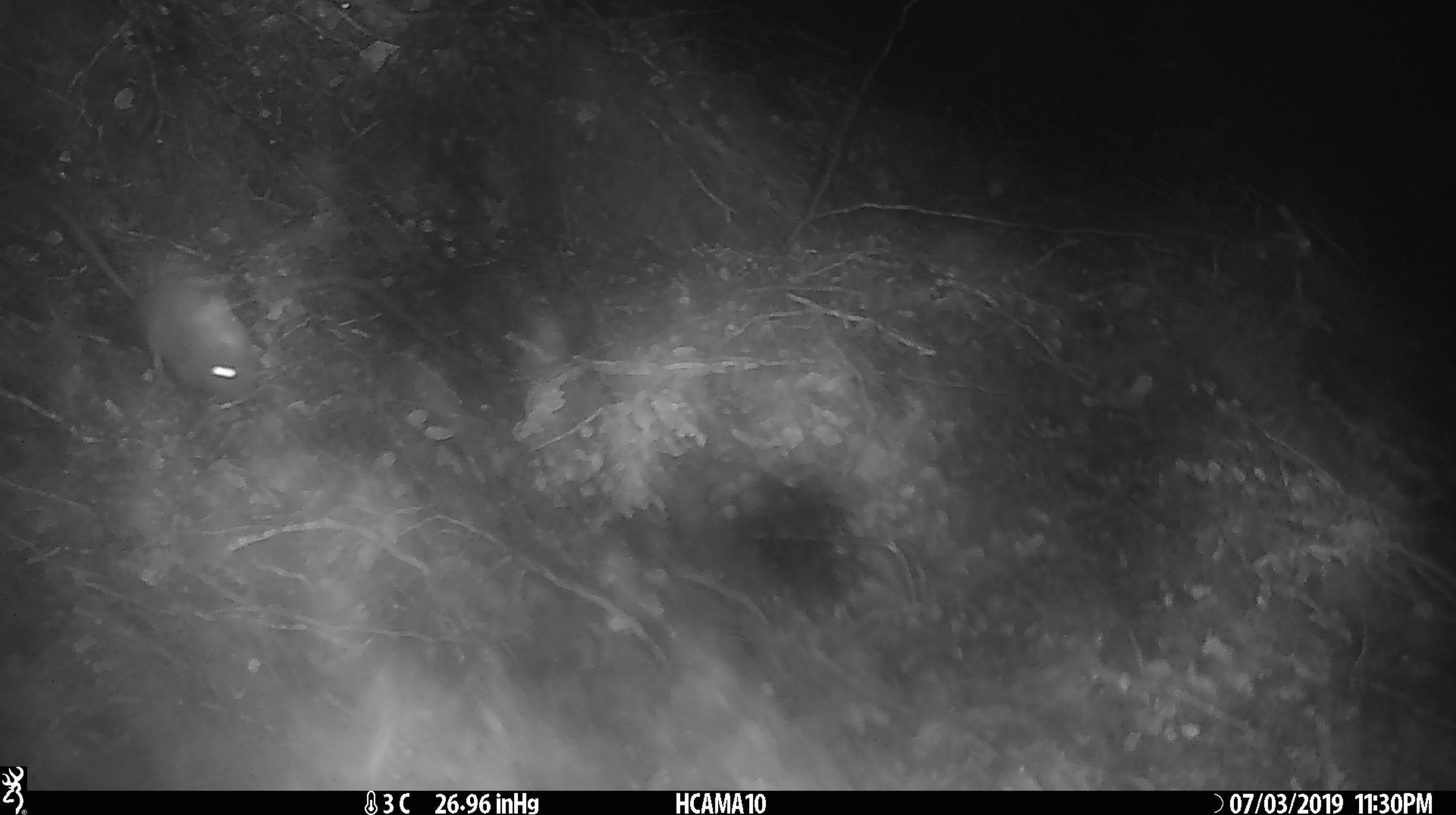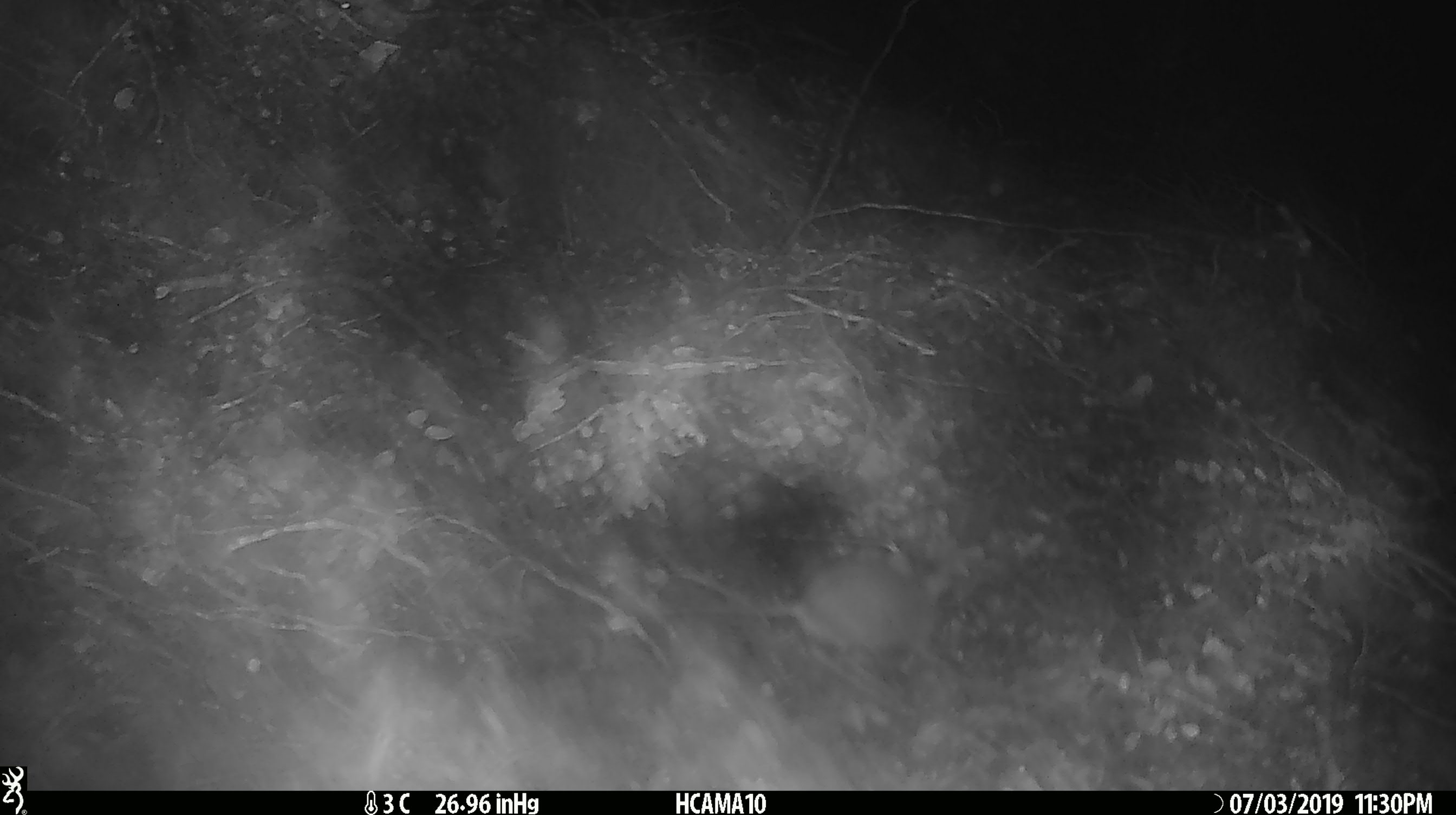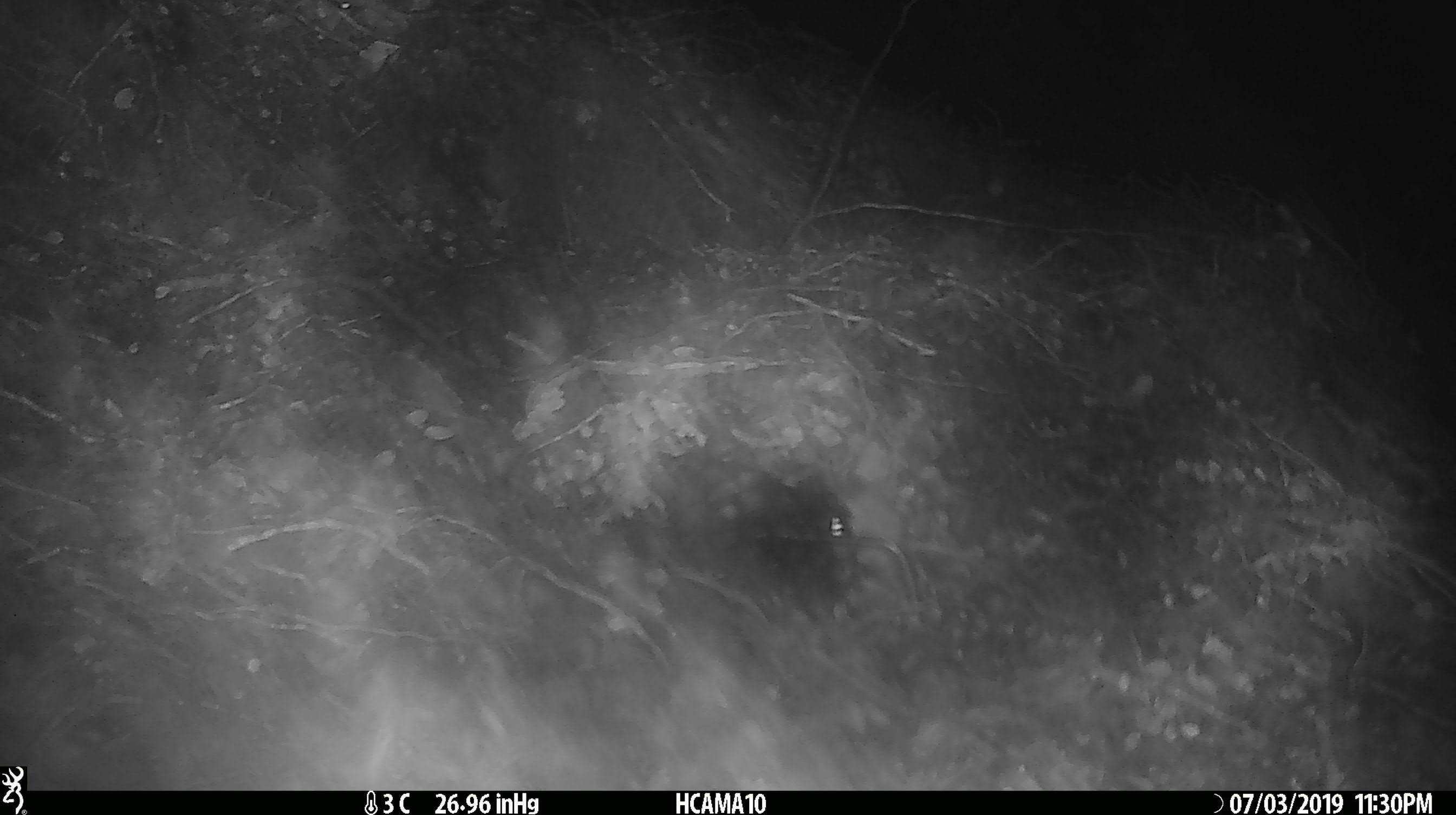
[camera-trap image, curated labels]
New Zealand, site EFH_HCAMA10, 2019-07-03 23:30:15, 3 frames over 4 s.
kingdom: Animalia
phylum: Chordata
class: Mammalia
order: Rodentia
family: Muridae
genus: Mus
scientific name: Mus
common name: mouse